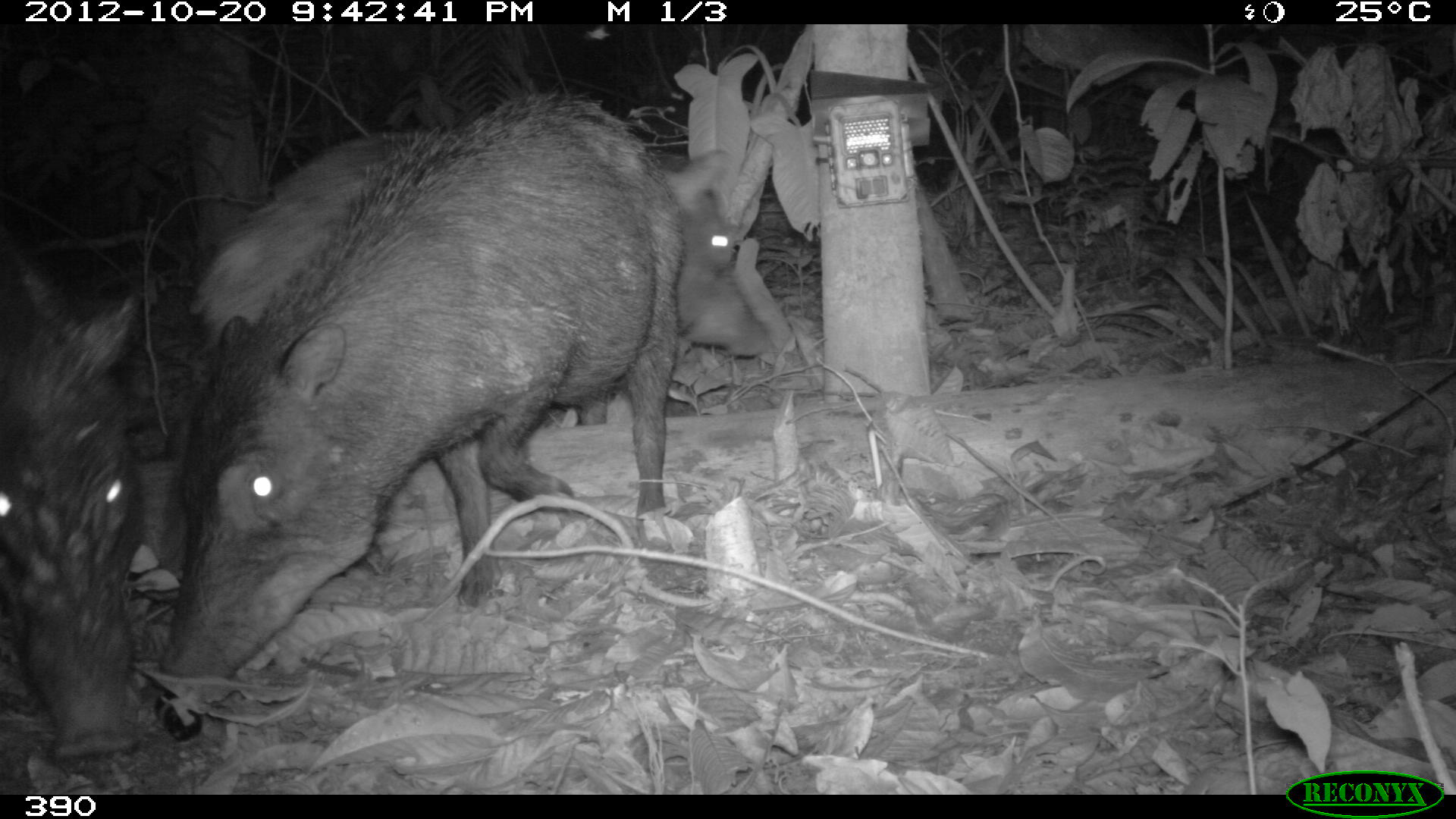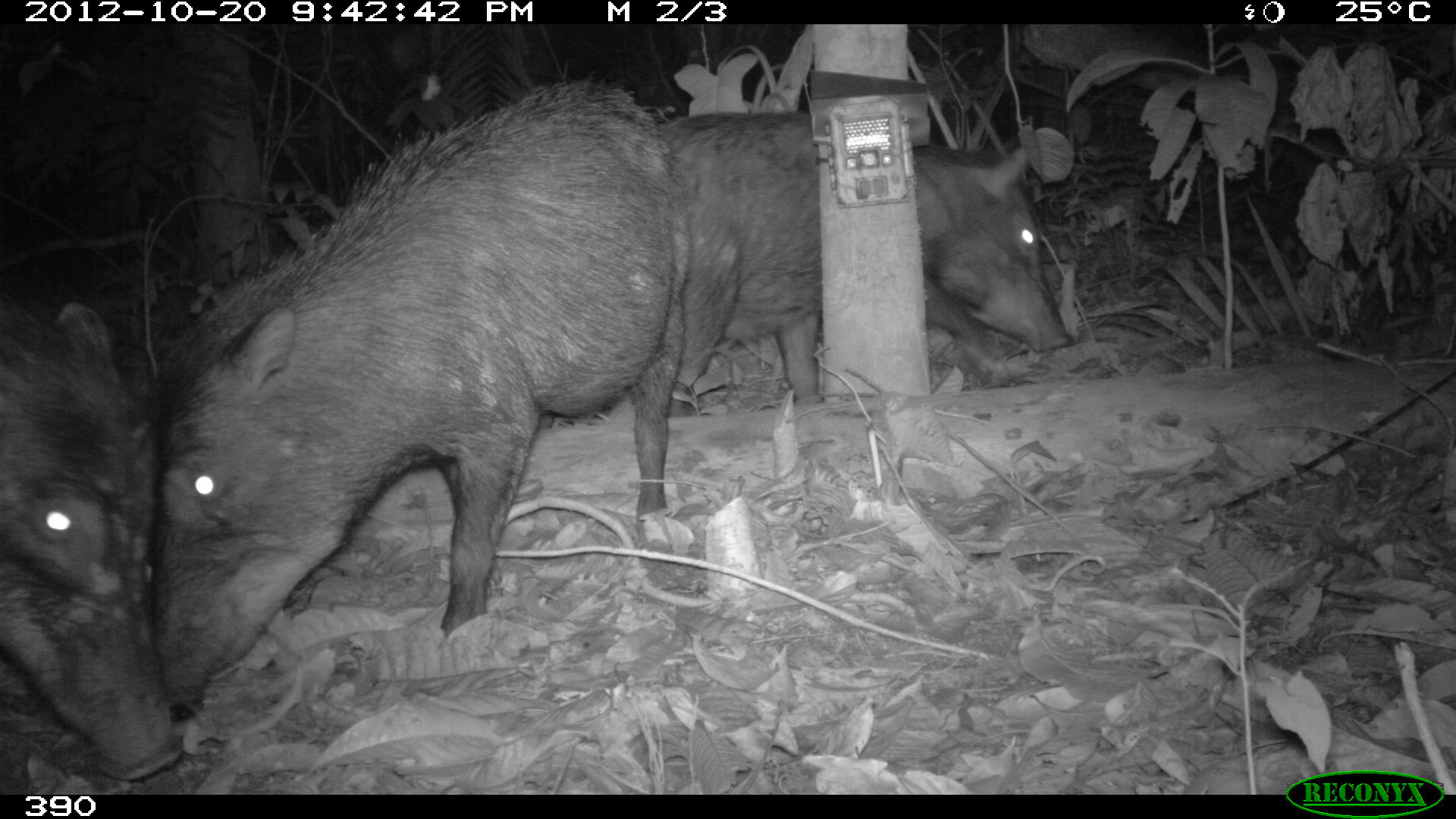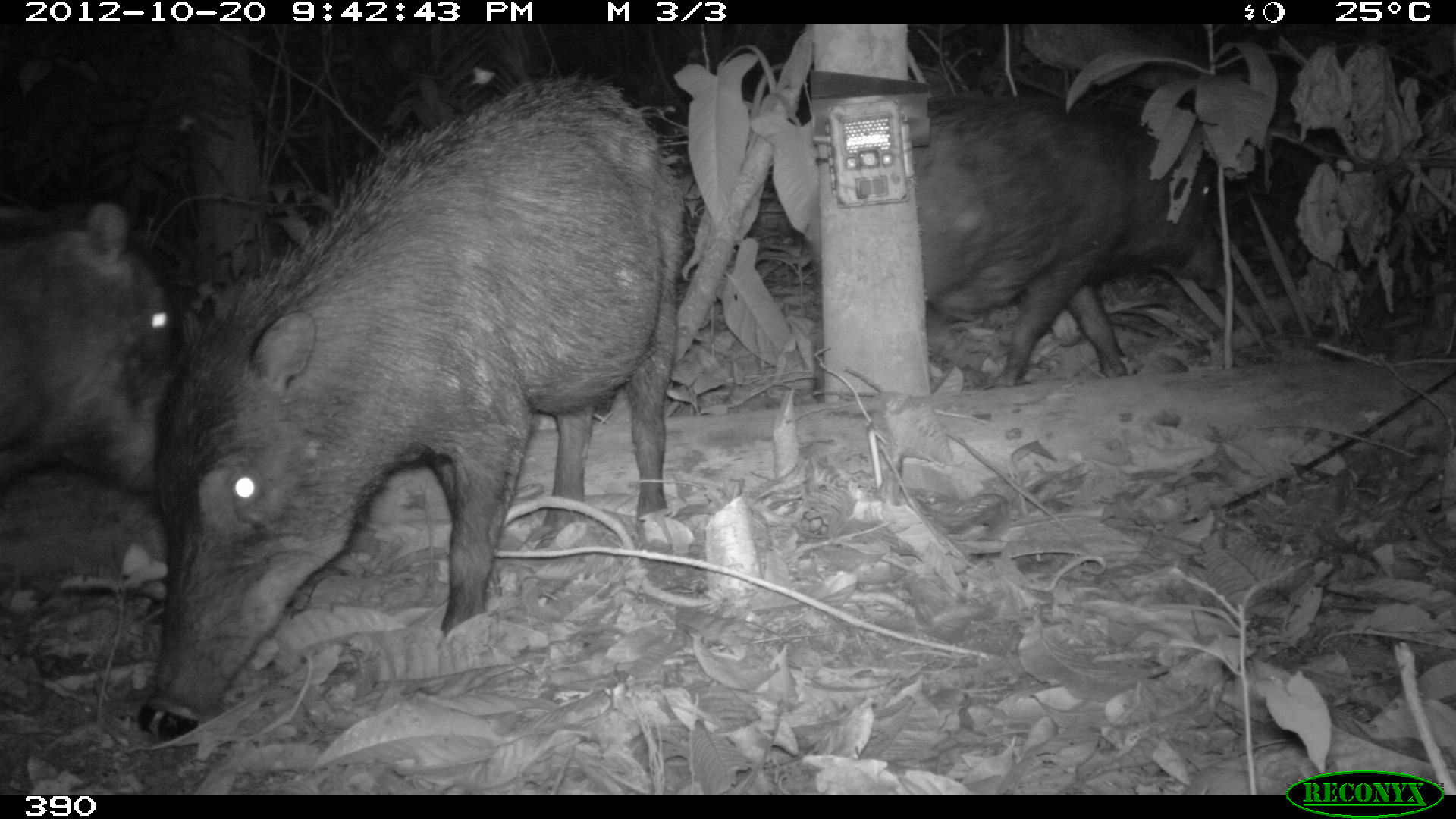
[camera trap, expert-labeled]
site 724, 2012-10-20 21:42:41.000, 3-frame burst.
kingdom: Animalia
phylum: Chordata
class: Mammalia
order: Artiodactyla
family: Tayassuidae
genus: Tayassu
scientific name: Tayassu pecari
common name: white-lipped peccary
Tayassu pecari (white-lipped peccary).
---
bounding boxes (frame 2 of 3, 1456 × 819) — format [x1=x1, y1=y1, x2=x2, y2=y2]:
tayassu pecari: [x1=149, y1=77, x2=694, y2=712]; [x1=656, y1=108, x2=1077, y2=419]; [x1=0, y1=293, x2=176, y2=781]